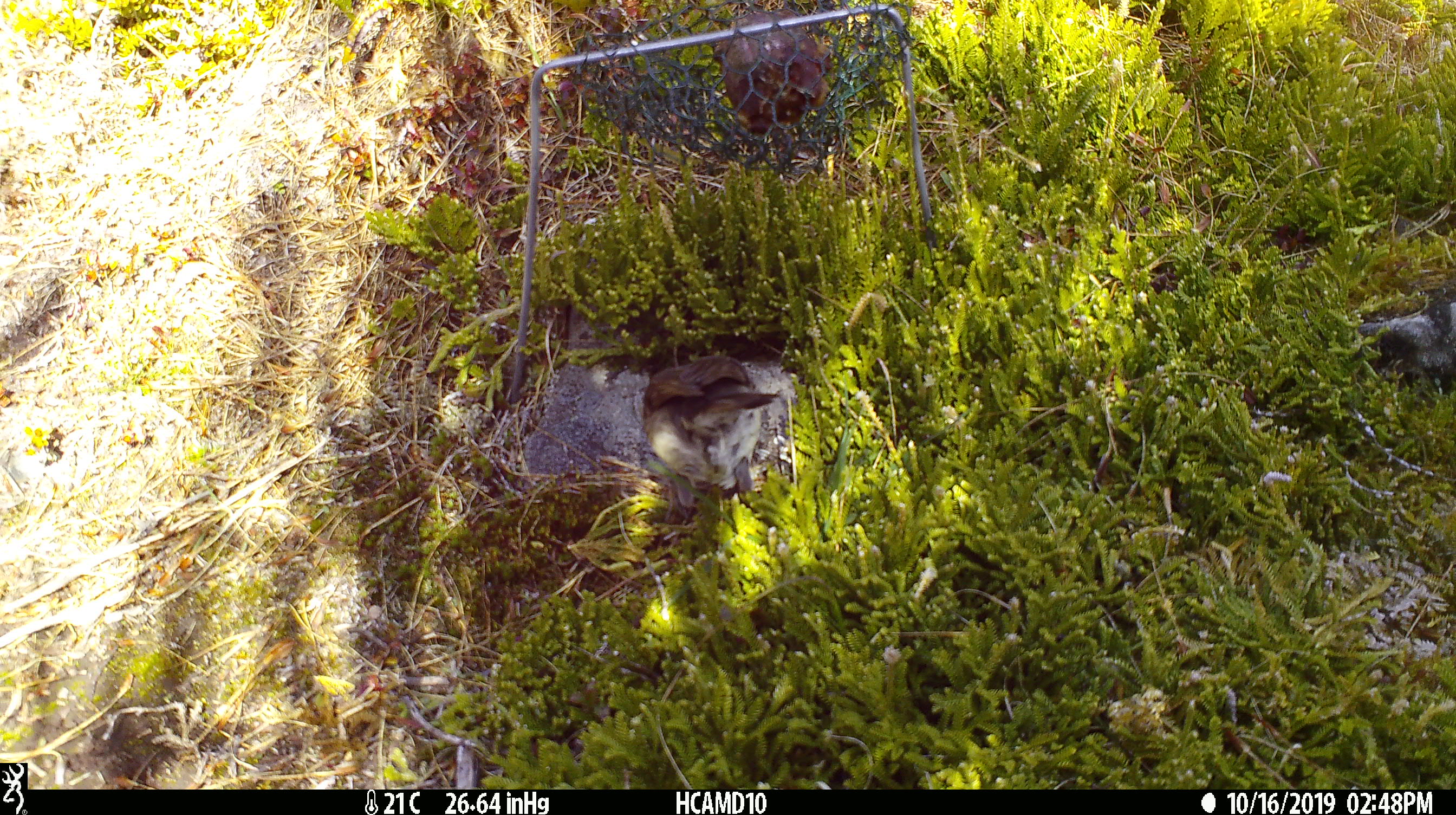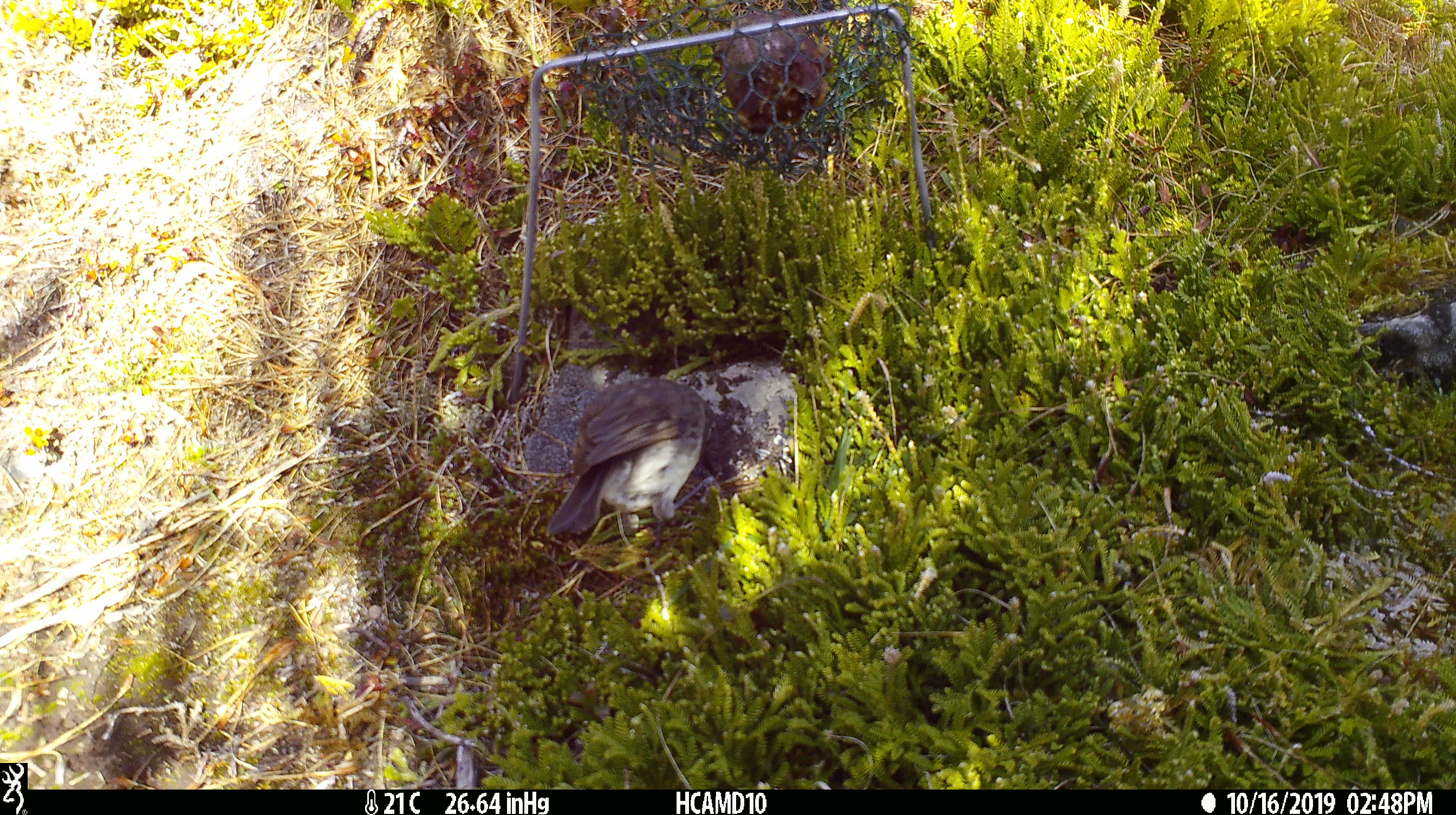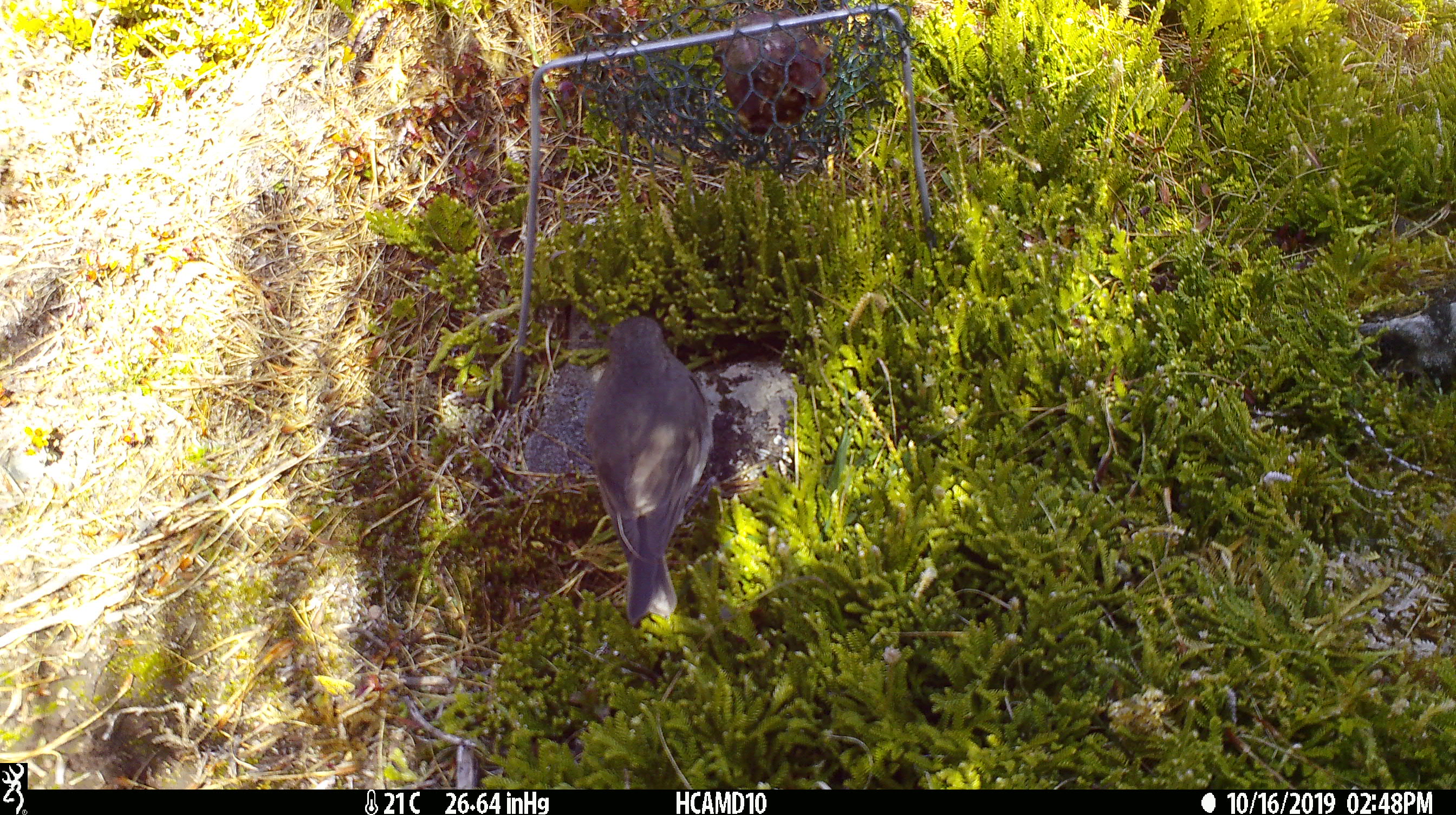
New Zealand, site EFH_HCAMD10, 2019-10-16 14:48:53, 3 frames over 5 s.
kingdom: Animalia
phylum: Chordata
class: Aves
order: Passeriformes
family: Petroicidae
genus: Petroica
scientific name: Petroica australis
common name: new zealand robin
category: robin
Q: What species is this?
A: Robin (new zealand robin) (Petroica australis).